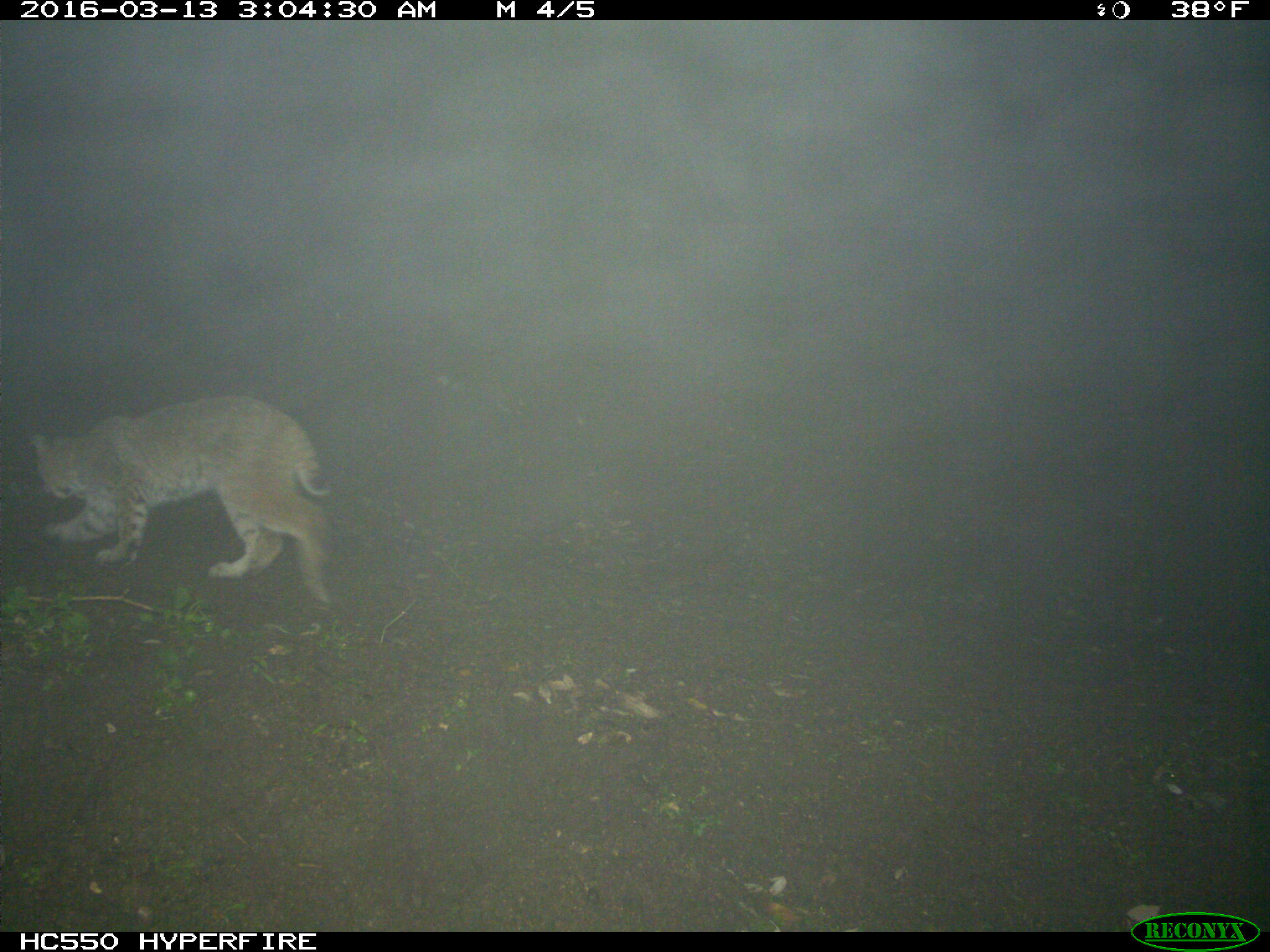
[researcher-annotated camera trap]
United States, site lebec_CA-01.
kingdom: Animalia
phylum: Chordata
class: Mammalia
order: Carnivora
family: Felidae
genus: Lynx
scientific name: Lynx rufus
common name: bobcat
Lynx rufus (bobcat).